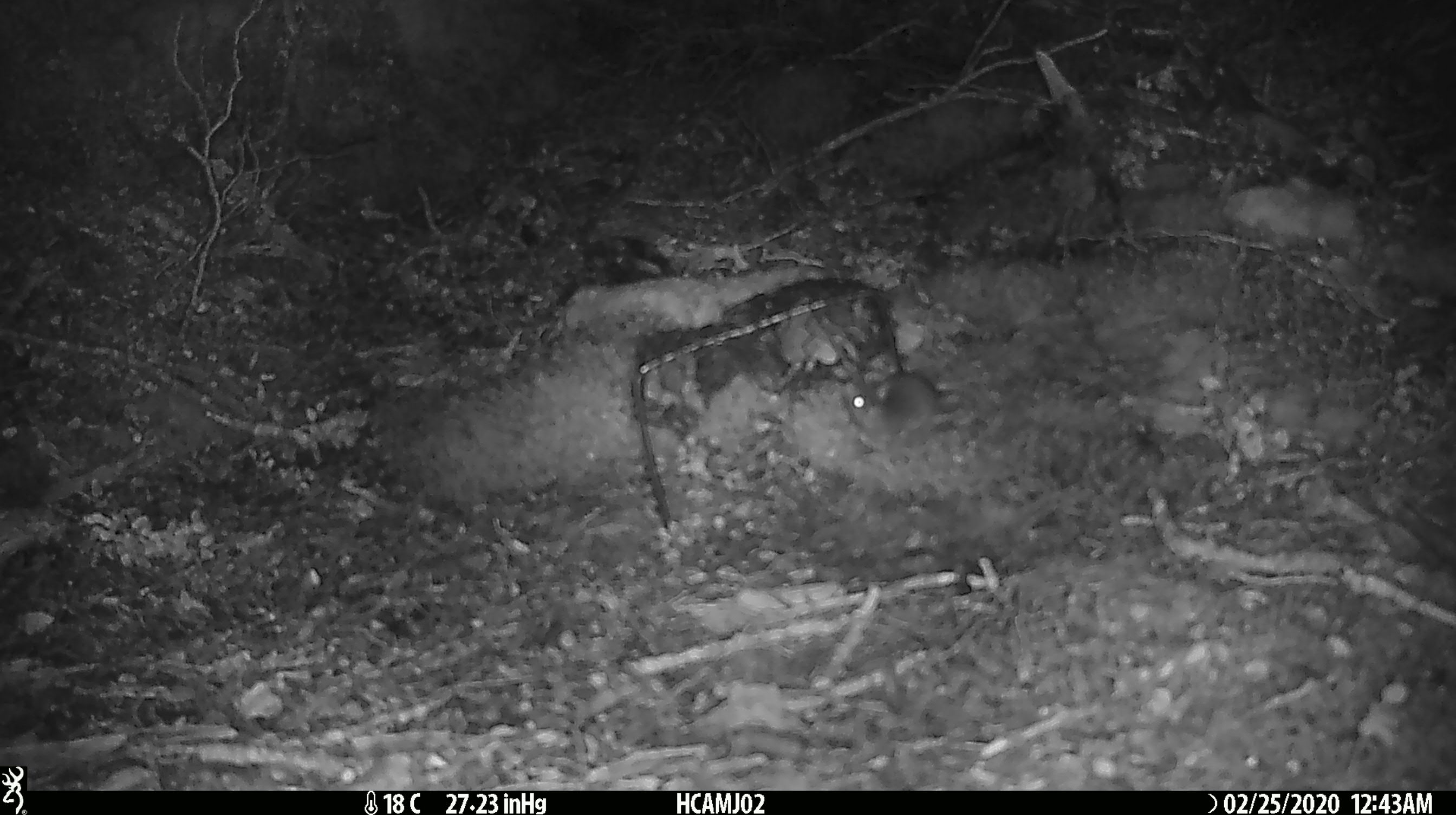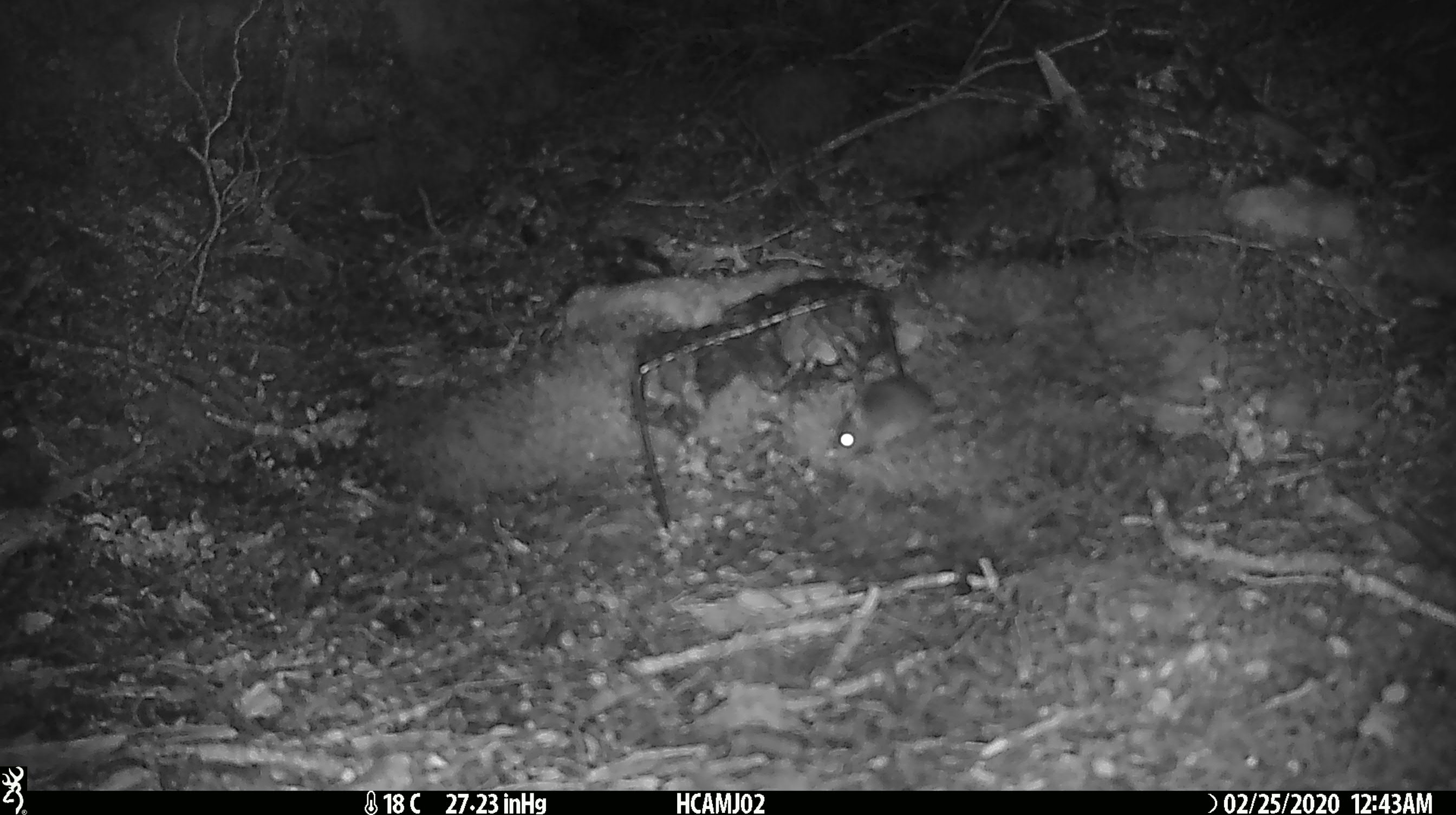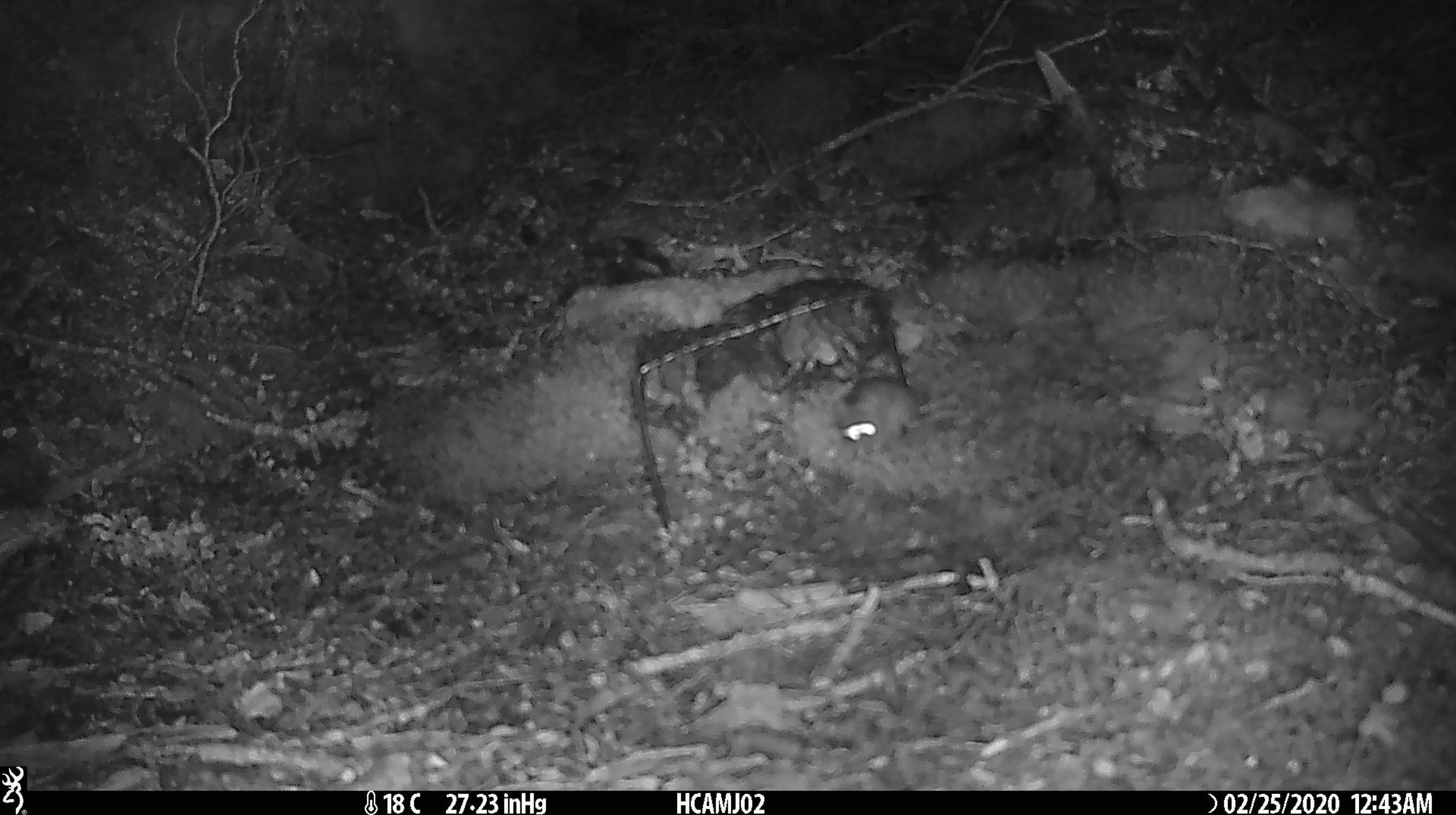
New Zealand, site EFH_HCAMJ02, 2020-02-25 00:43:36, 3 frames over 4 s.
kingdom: Animalia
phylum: Chordata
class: Mammalia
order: Rodentia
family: Muridae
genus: Mus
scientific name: Mus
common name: mouse